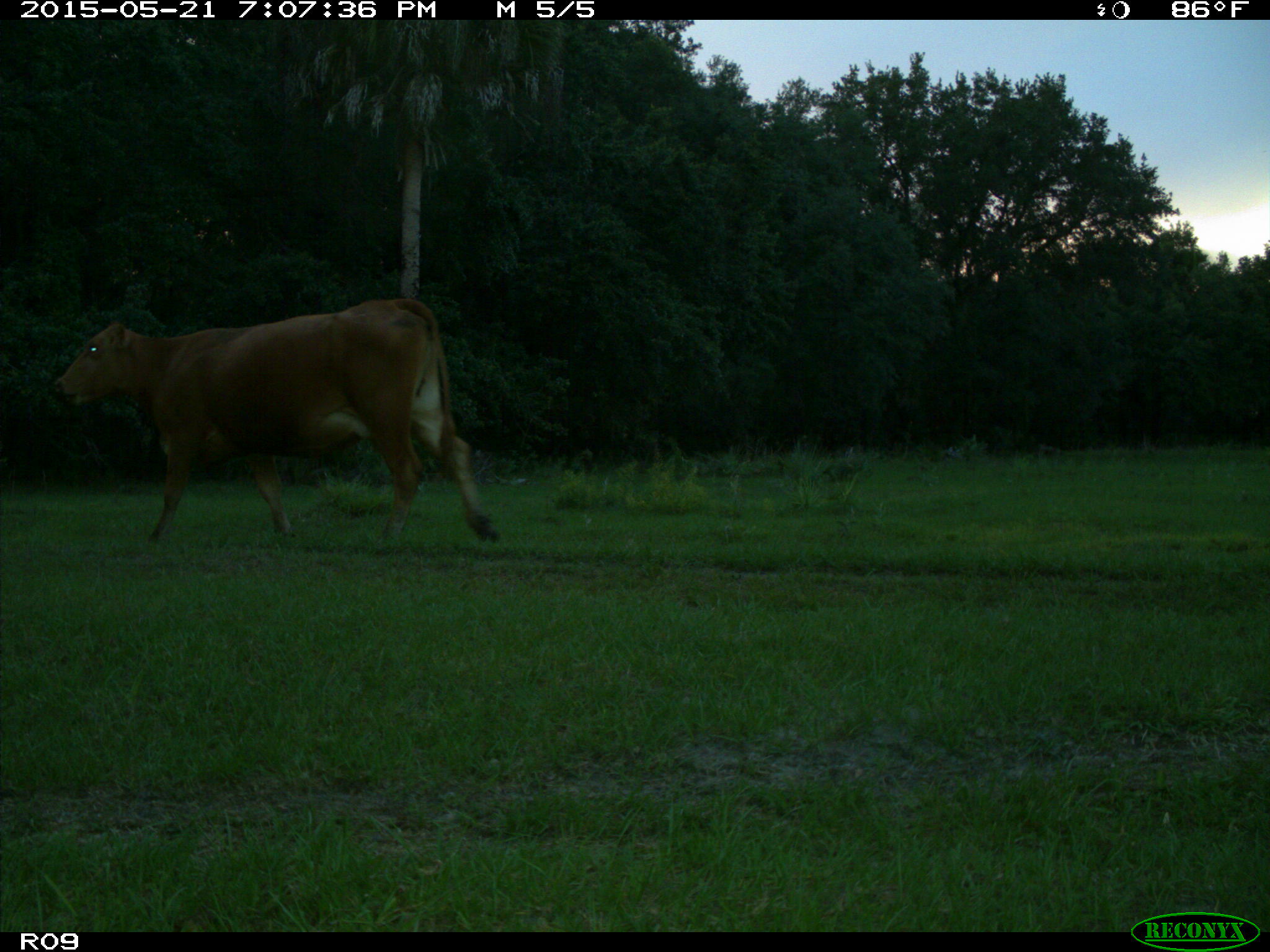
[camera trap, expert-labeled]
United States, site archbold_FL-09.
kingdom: Animalia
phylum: Chordata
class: Mammalia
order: Artiodactyla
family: Bovidae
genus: Bos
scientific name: Bos taurus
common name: domestic cow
Bos taurus (domestic cow).